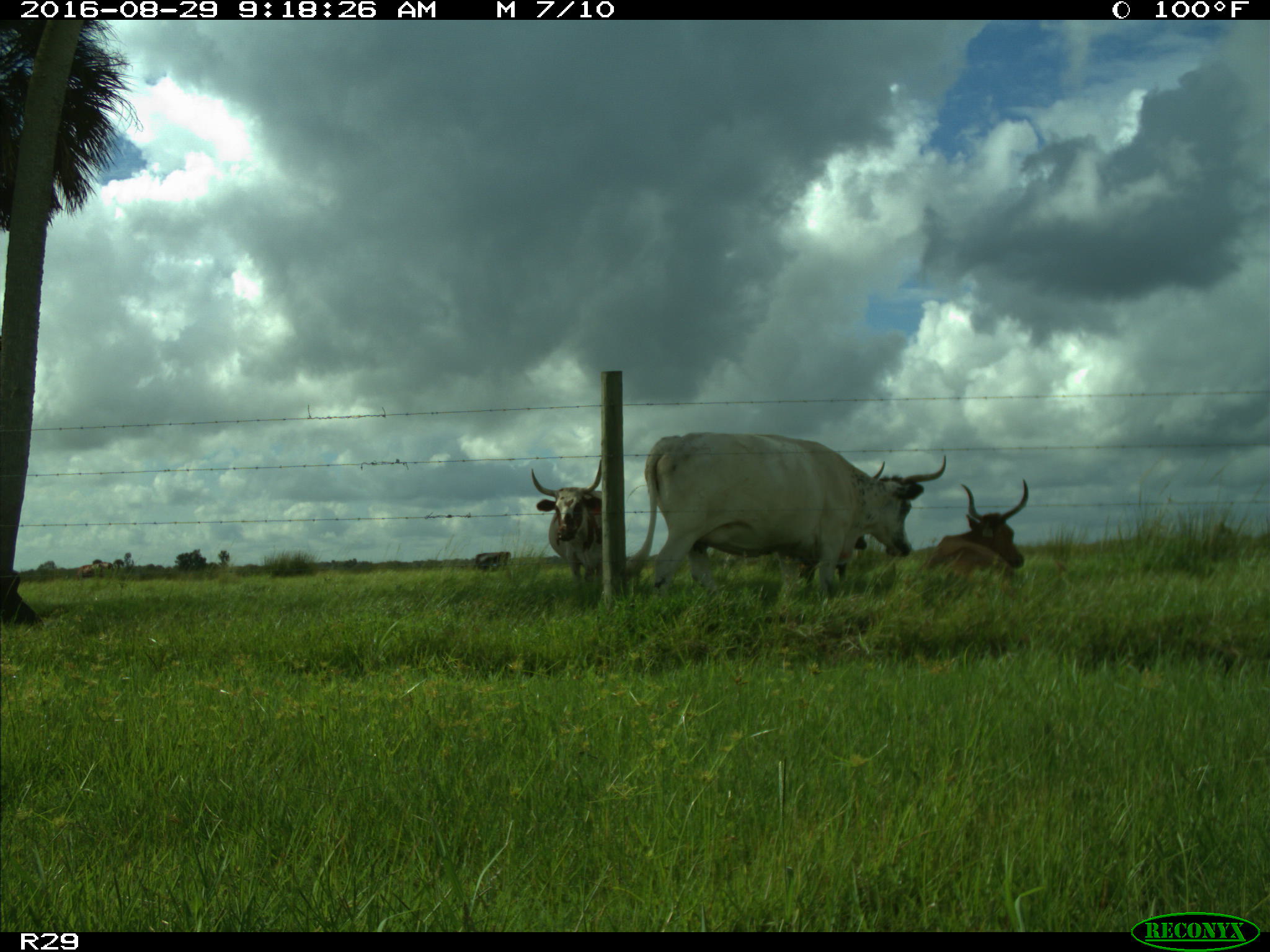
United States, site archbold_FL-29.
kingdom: Animalia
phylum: Chordata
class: Mammalia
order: Artiodactyla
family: Bovidae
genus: Bos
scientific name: Bos taurus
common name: domestic cow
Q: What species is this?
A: Bos taurus (domestic cow).